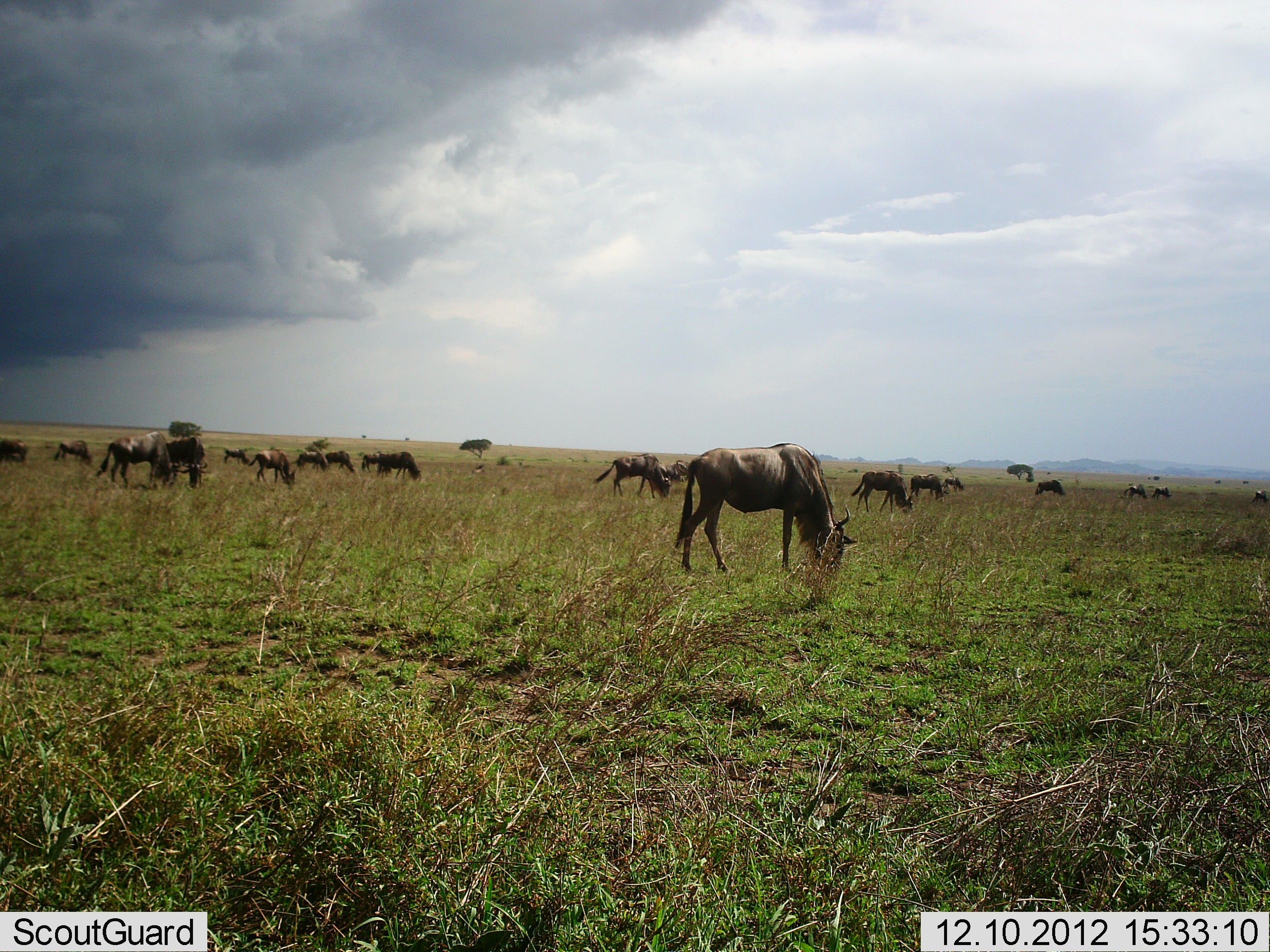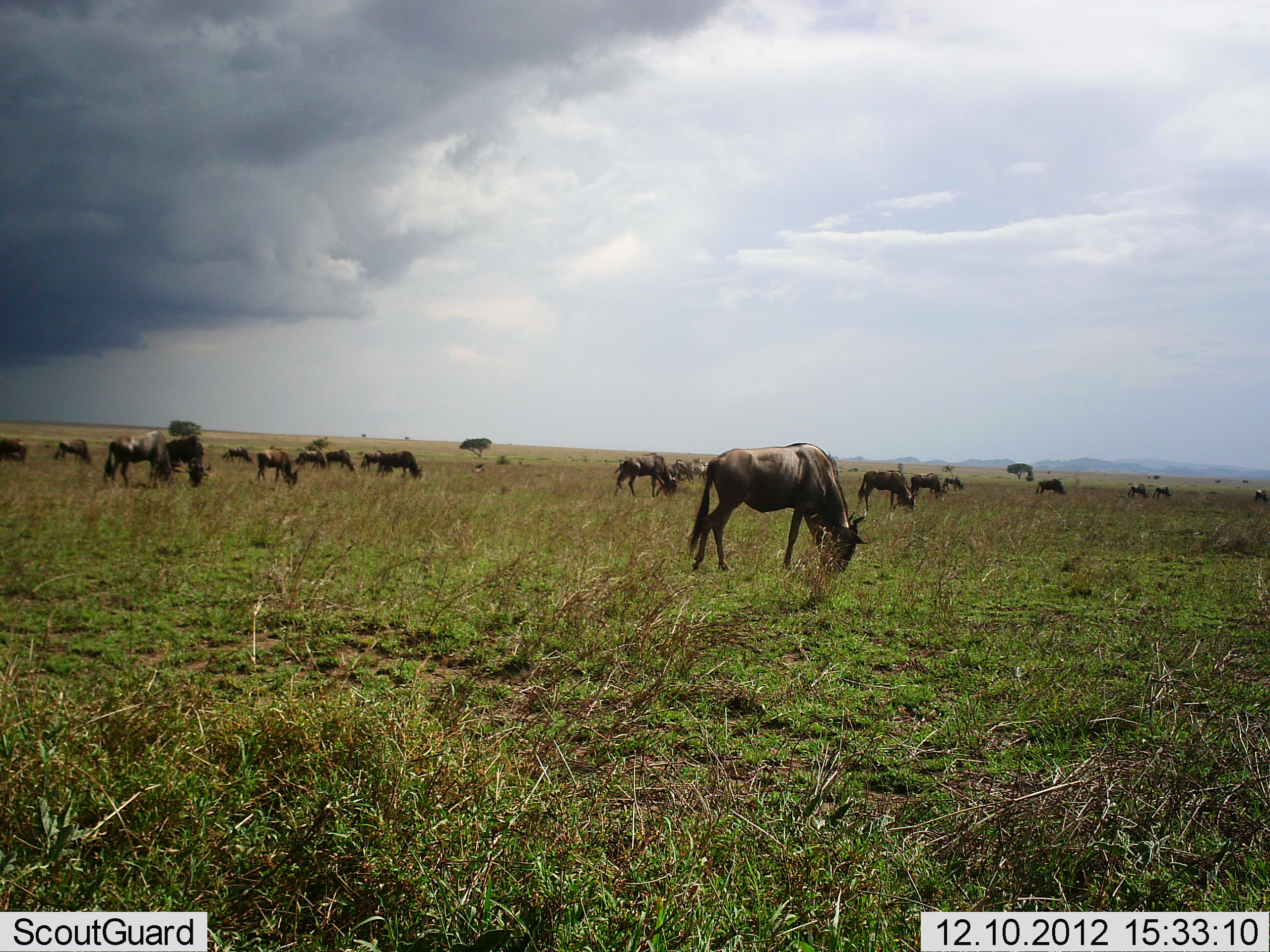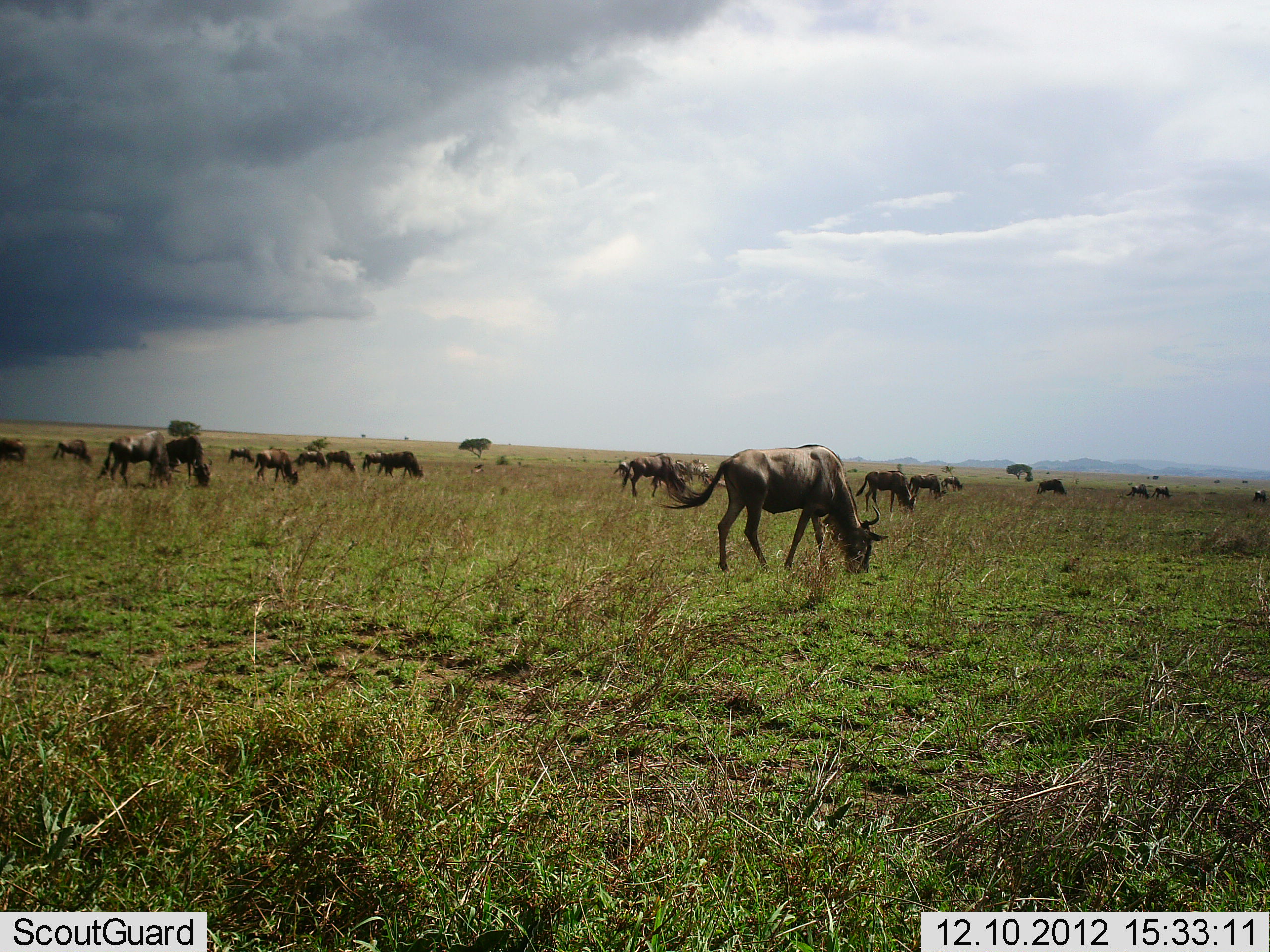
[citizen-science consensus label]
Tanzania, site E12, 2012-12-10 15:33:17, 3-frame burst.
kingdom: Animalia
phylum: Chordata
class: Mammalia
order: Artiodactyla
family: Bovidae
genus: Connochaetes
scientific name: Connochaetes taurinus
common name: blue wildebeest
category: wildebeest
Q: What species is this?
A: Wildebeest (blue wildebeest) (Connochaetes taurinus).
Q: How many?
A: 11-50.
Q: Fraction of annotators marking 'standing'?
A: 30%.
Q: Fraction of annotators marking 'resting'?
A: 0%.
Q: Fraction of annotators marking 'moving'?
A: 20%.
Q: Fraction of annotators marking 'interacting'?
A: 0%.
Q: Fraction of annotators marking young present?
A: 0%.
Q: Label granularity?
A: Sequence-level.